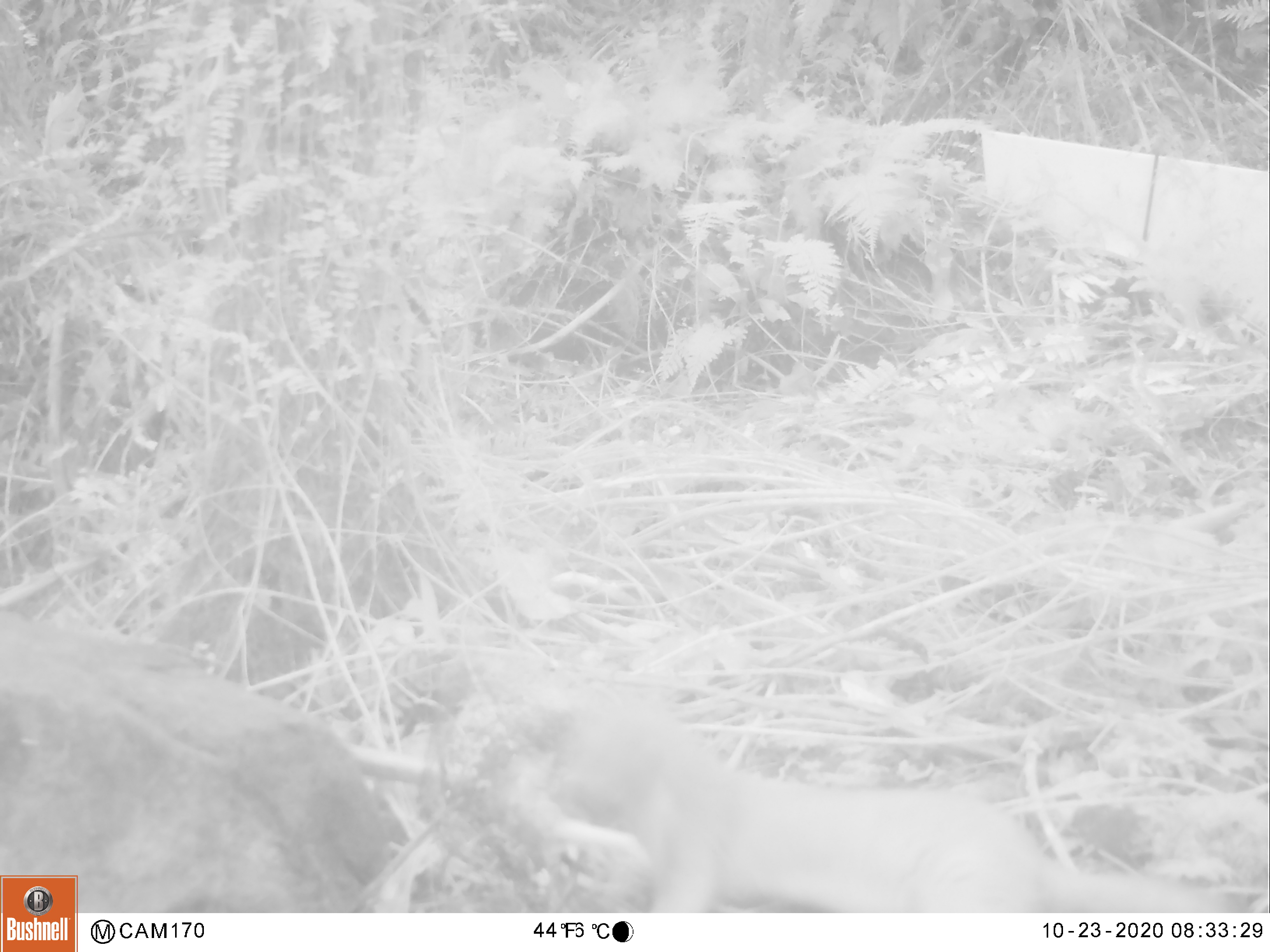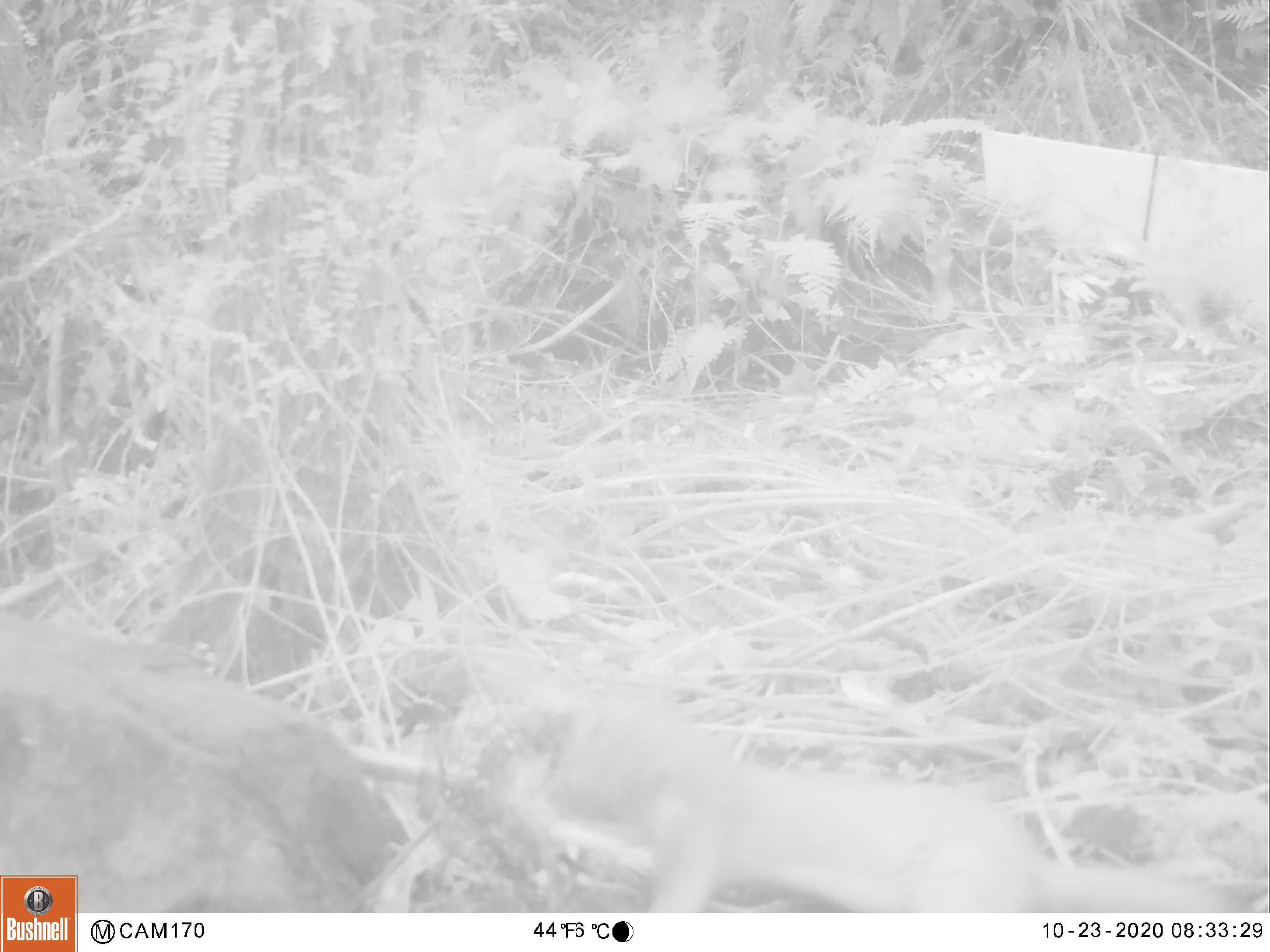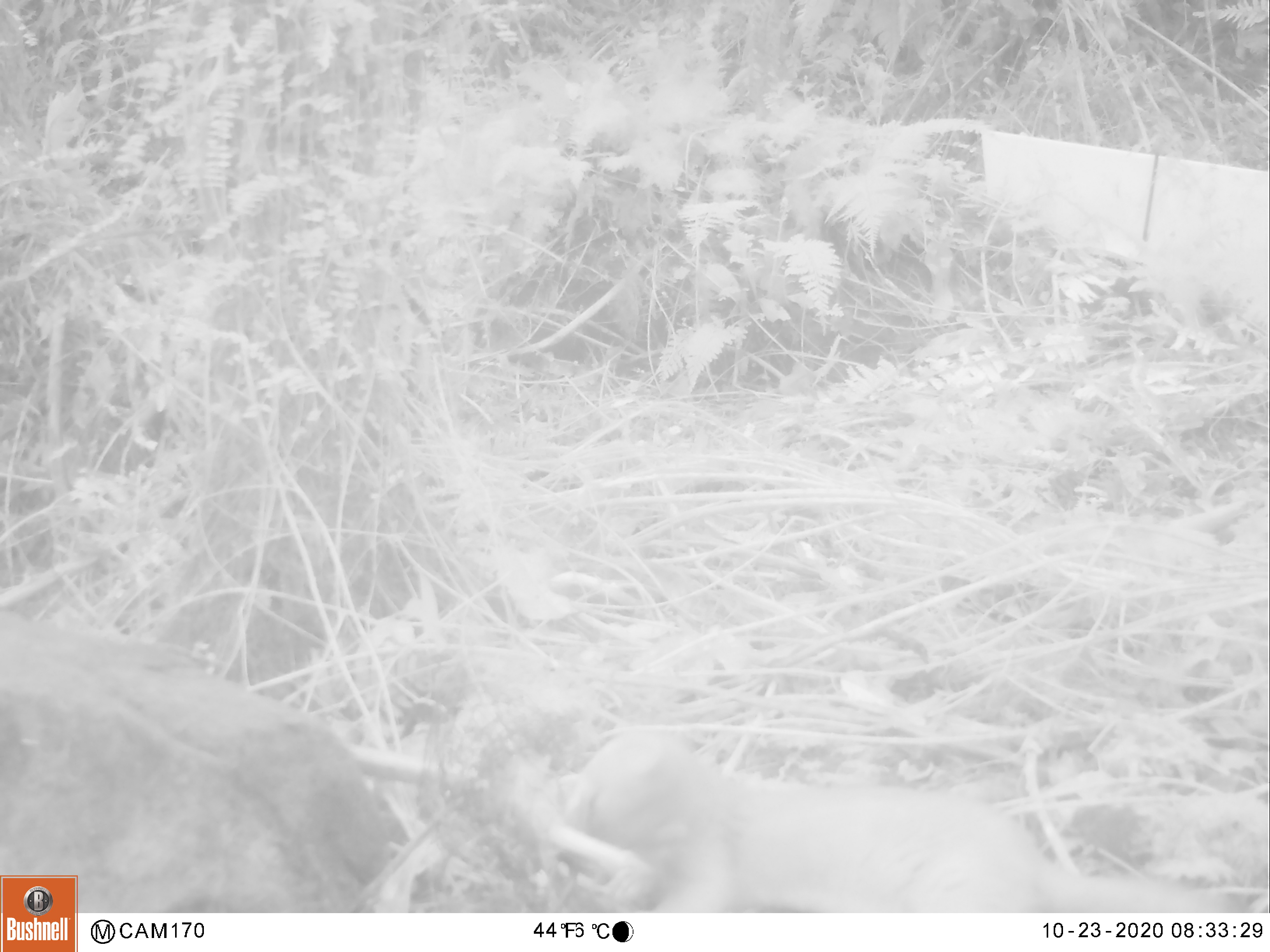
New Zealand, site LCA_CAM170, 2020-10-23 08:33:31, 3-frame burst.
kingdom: Animalia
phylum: Chordata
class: Mammalia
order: Carnivora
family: Mustelidae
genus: Mustela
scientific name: Mustela erminea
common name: stoat